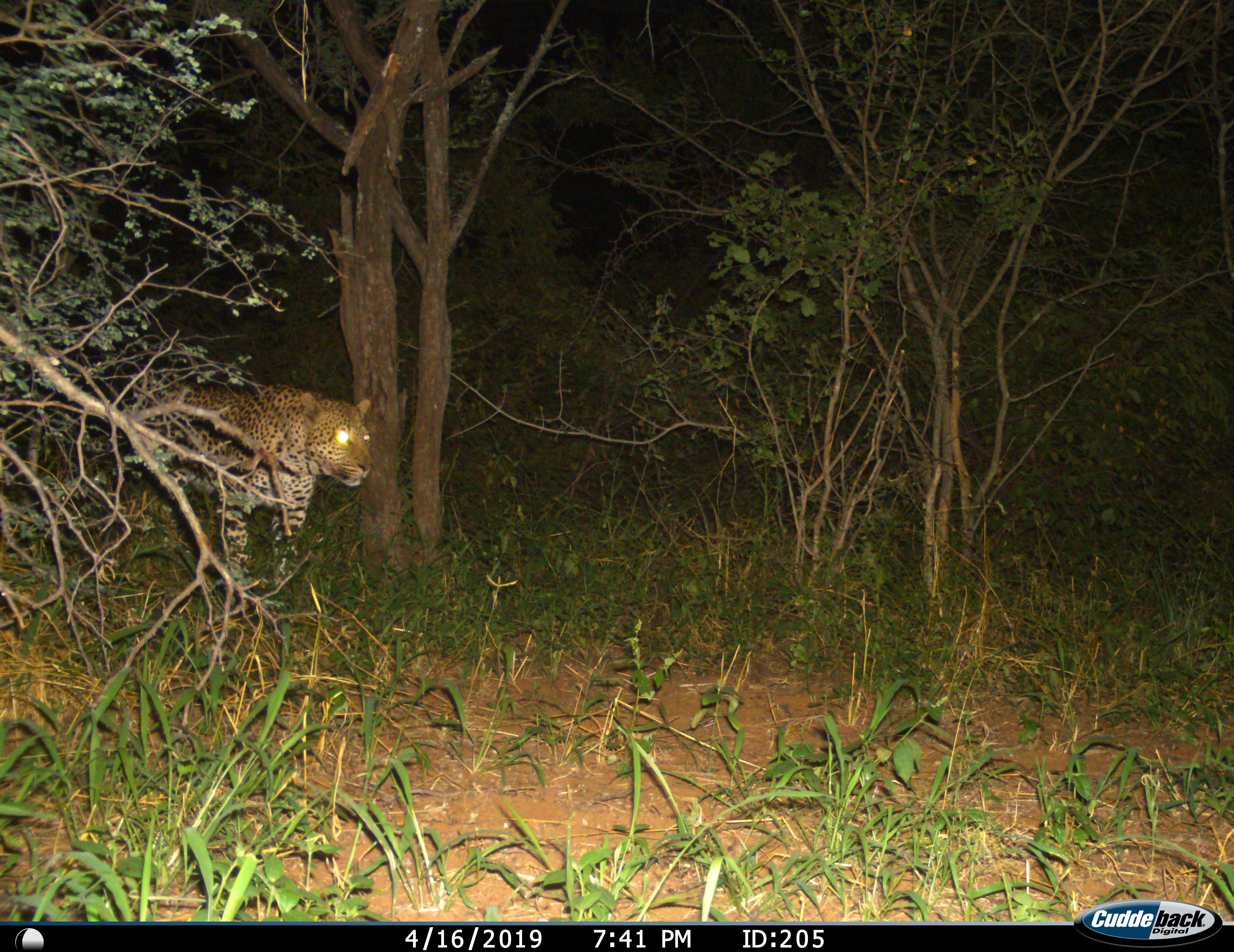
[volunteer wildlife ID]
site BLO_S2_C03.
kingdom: Animalia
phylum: Chordata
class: Mammalia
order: Carnivora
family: Felidae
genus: Panthera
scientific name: Panthera pardus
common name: leopard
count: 1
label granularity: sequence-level